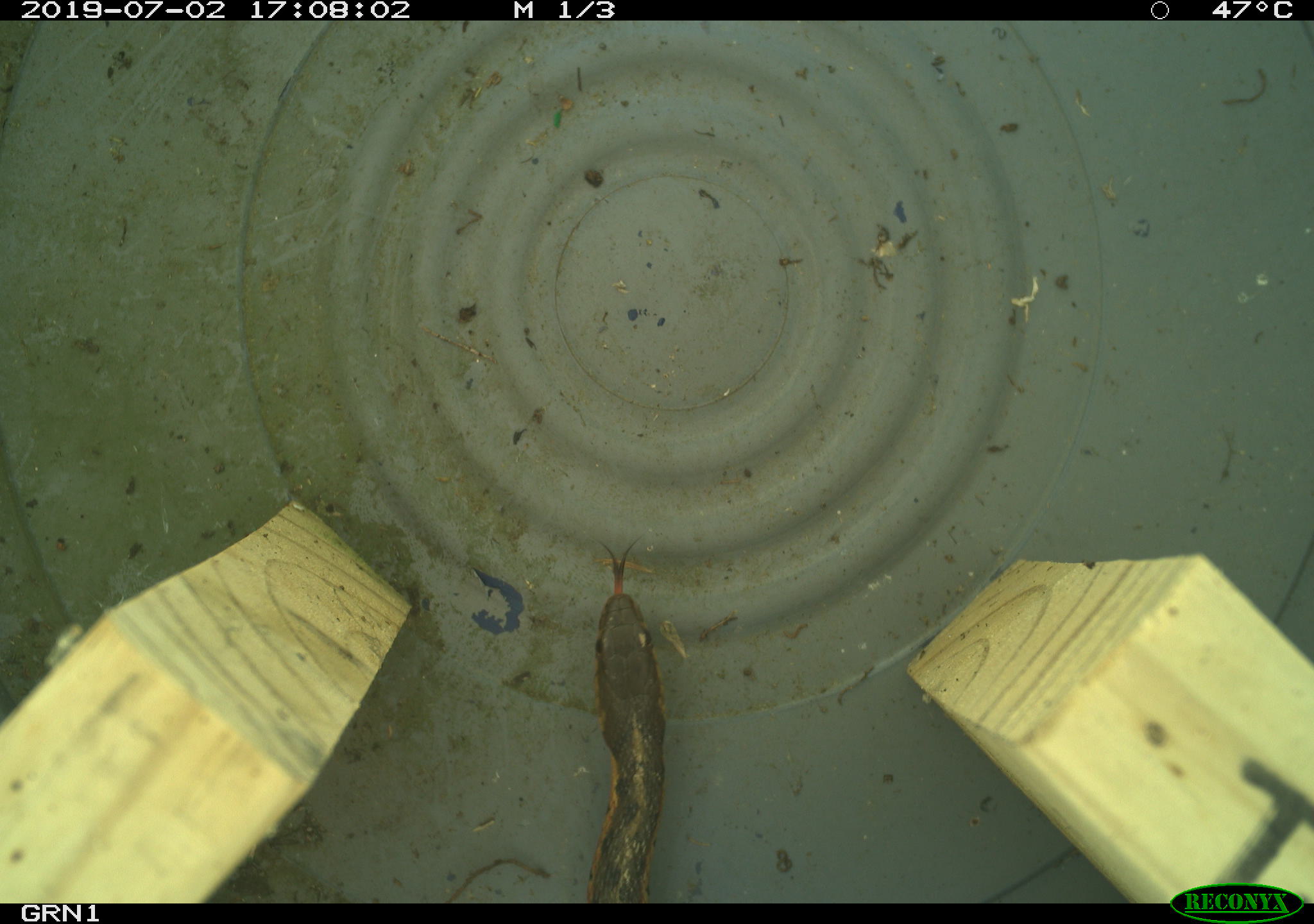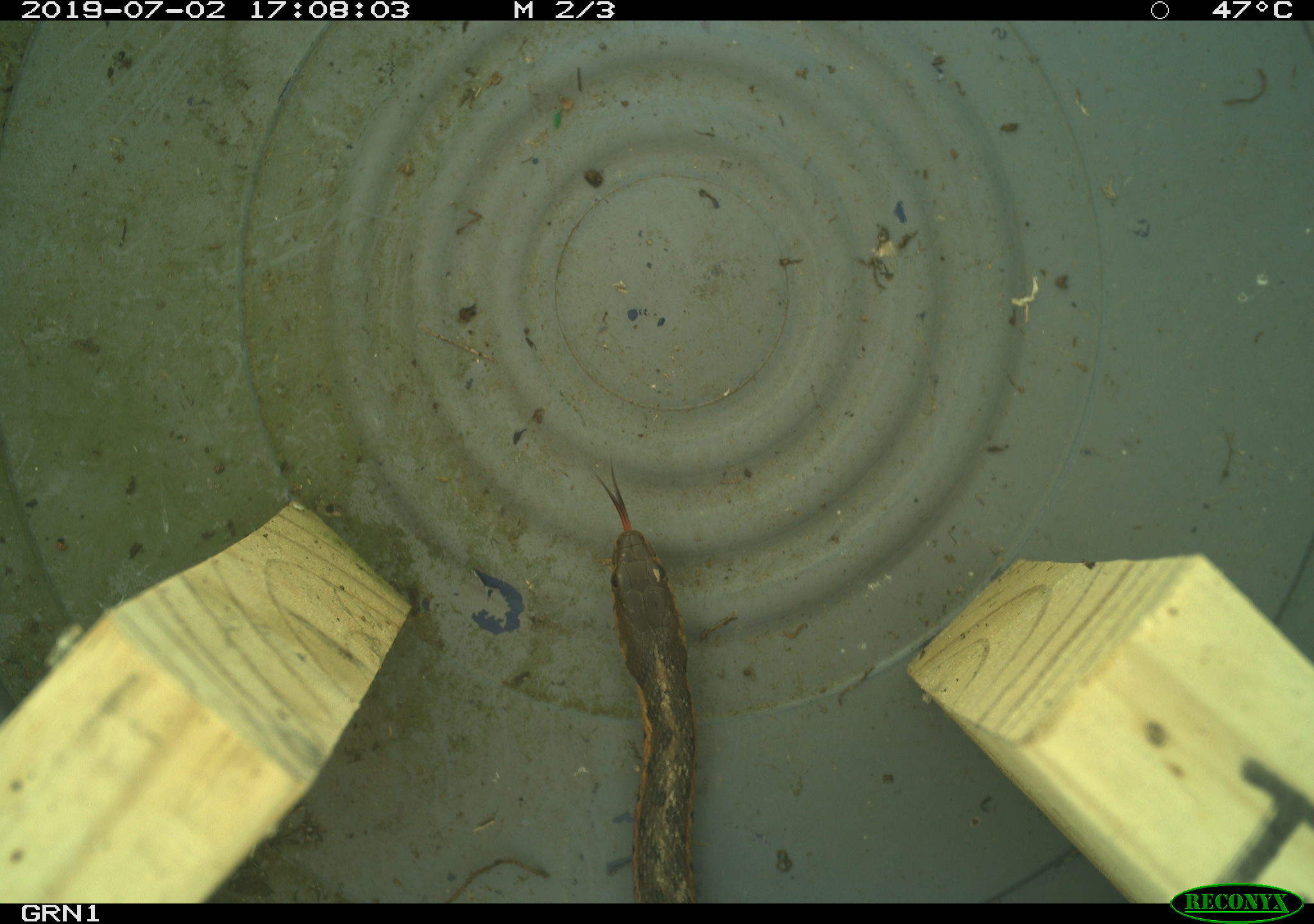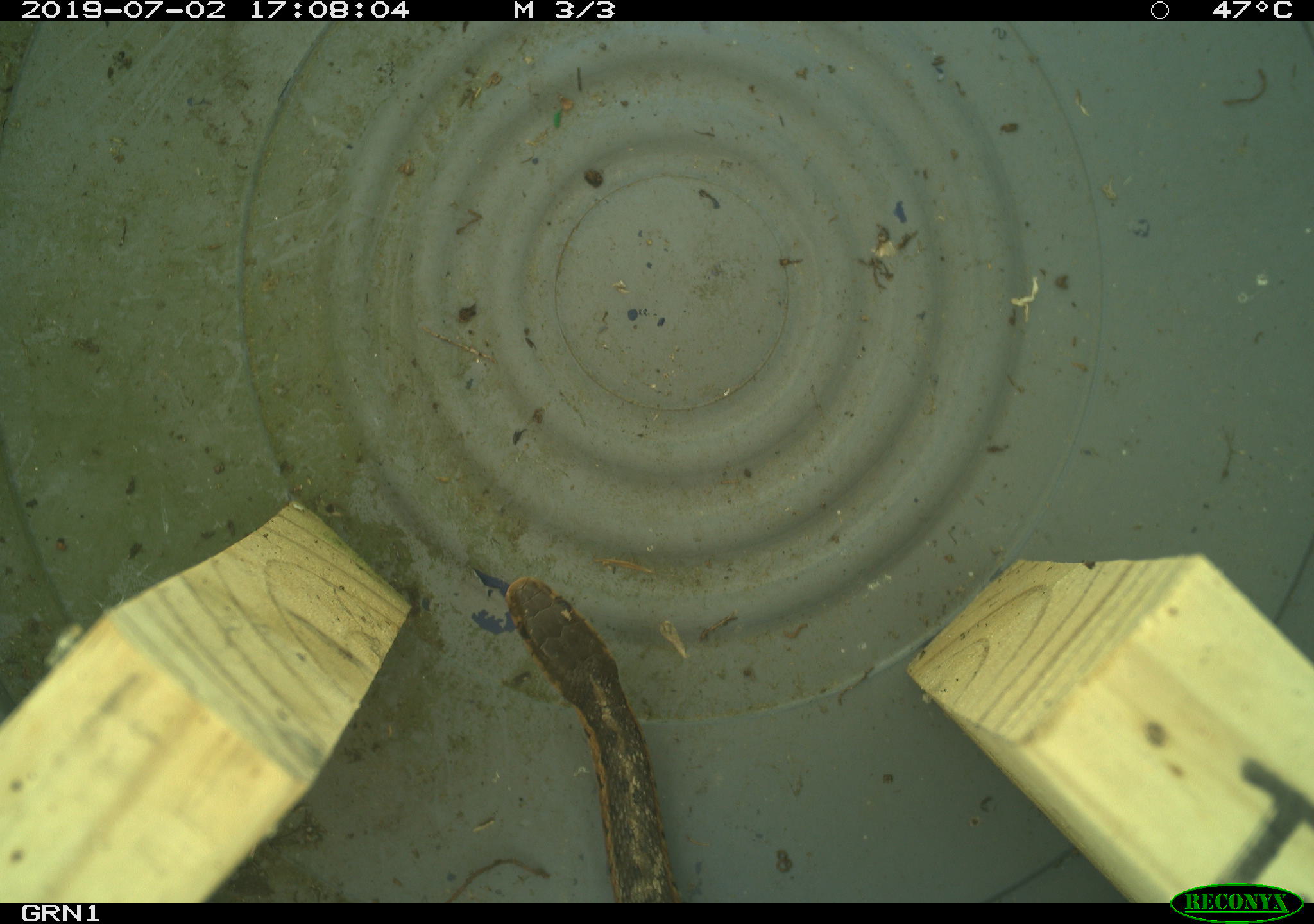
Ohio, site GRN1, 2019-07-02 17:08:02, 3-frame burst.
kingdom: Animalia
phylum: Chordata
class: Reptilia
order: Squamata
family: Colubridae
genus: Thamnophis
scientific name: Thamnophis sirtalis sirtalis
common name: eastern gartersnake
Eastern gartersnake (Thamnophis sirtalis sirtalis).